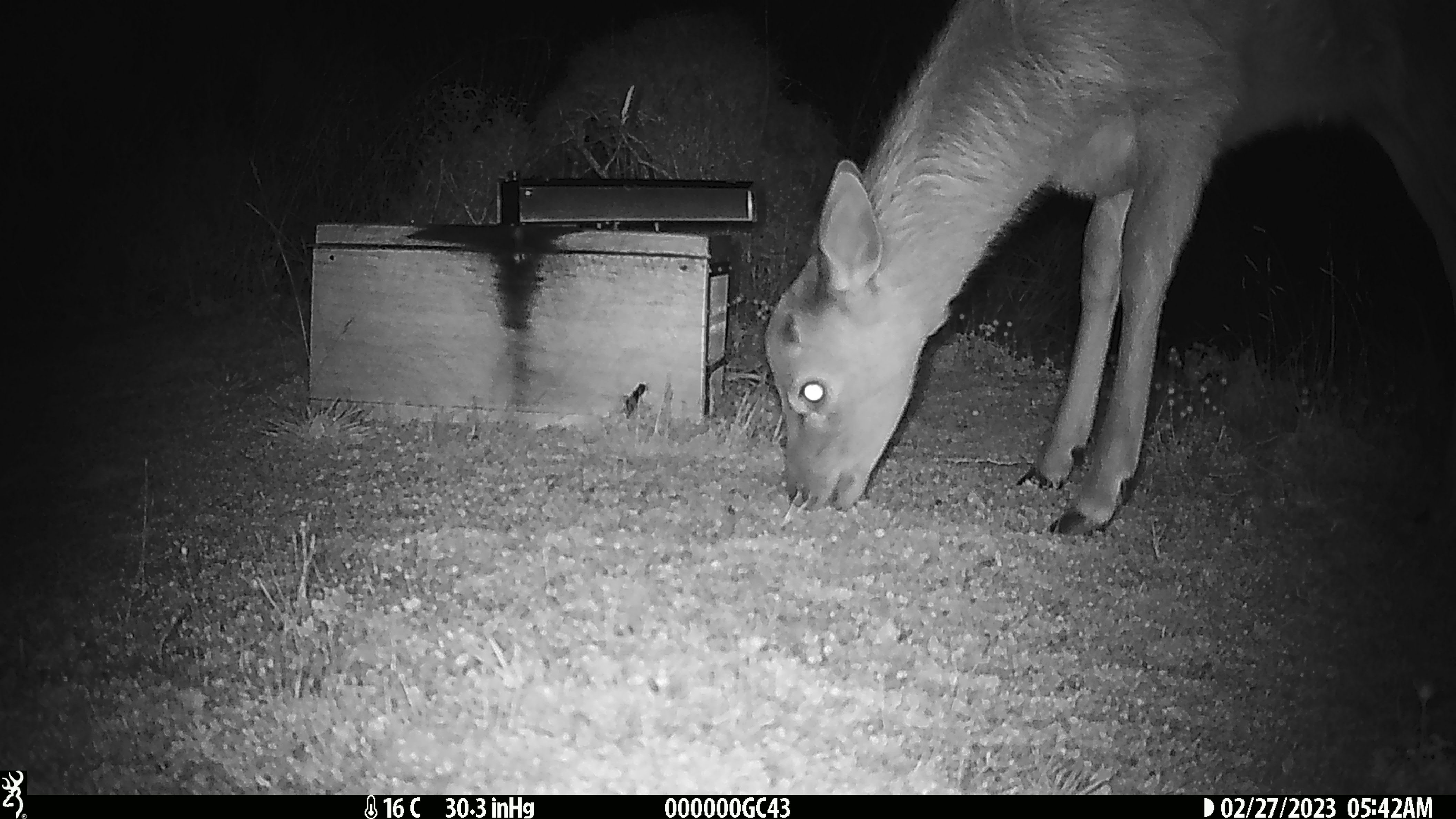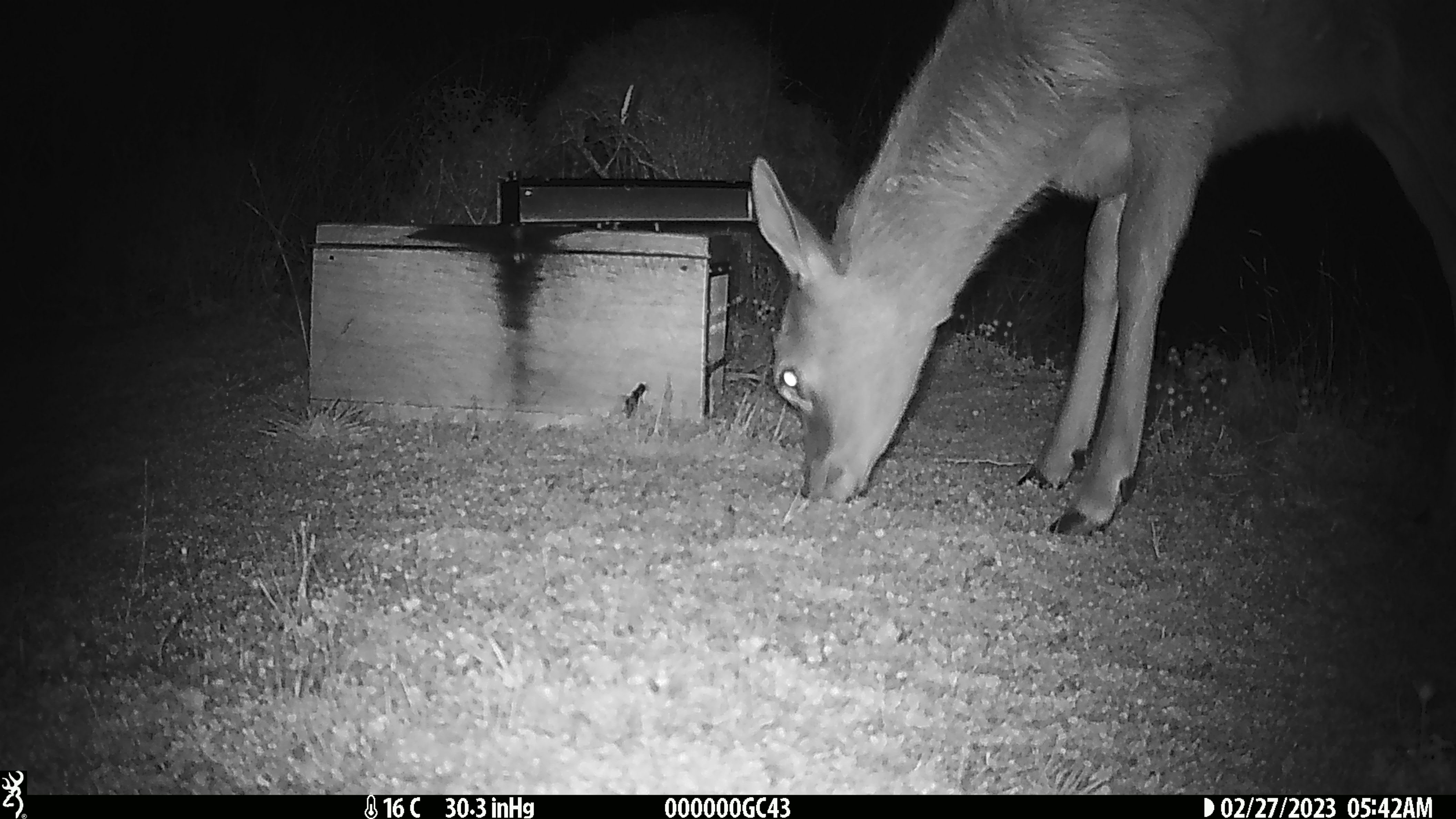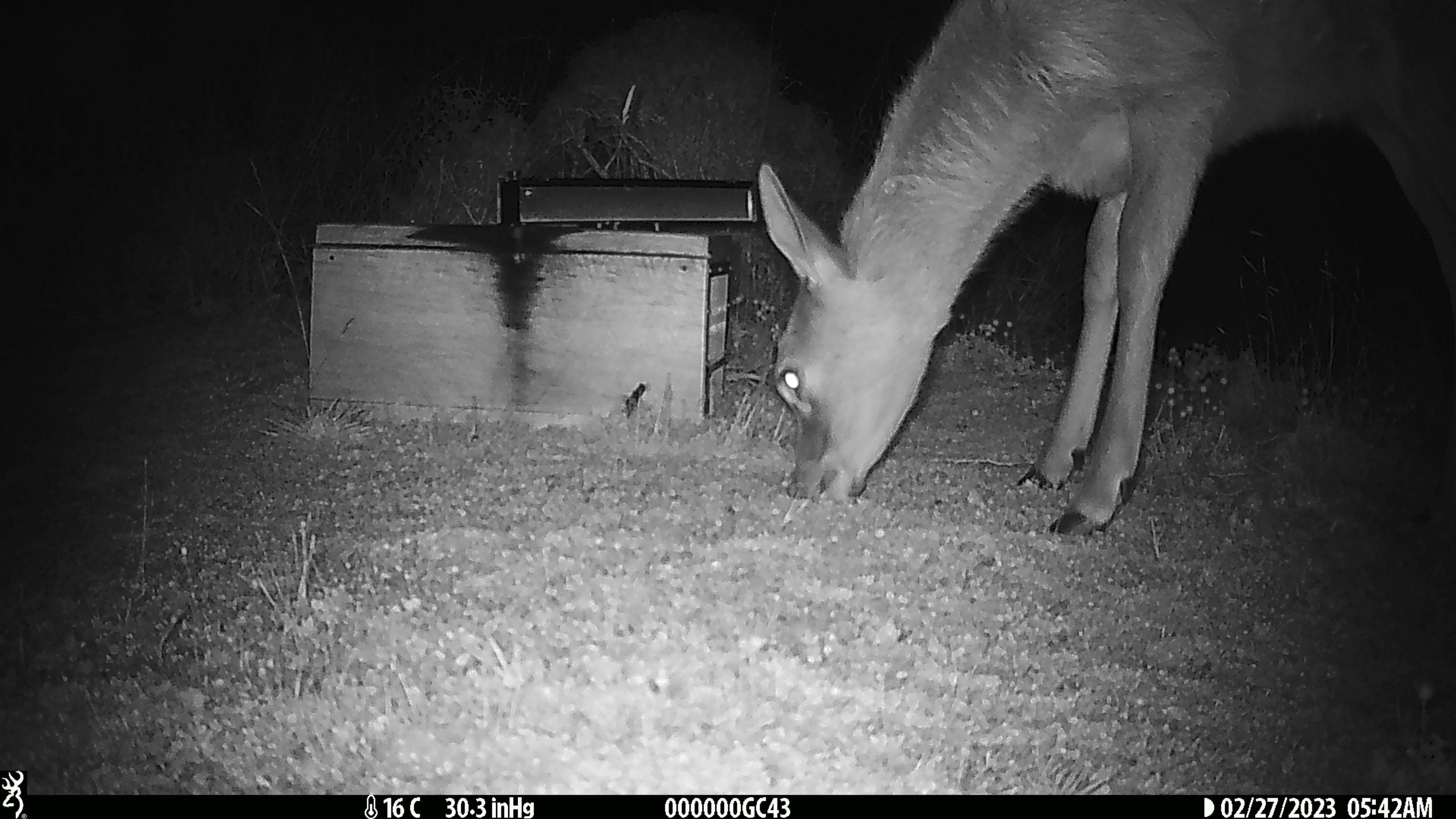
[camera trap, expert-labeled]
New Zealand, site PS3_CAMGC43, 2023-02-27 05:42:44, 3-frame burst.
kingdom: Animalia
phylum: Chordata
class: Mammalia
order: Artiodactyla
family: Cervidae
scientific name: Cervidae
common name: deer